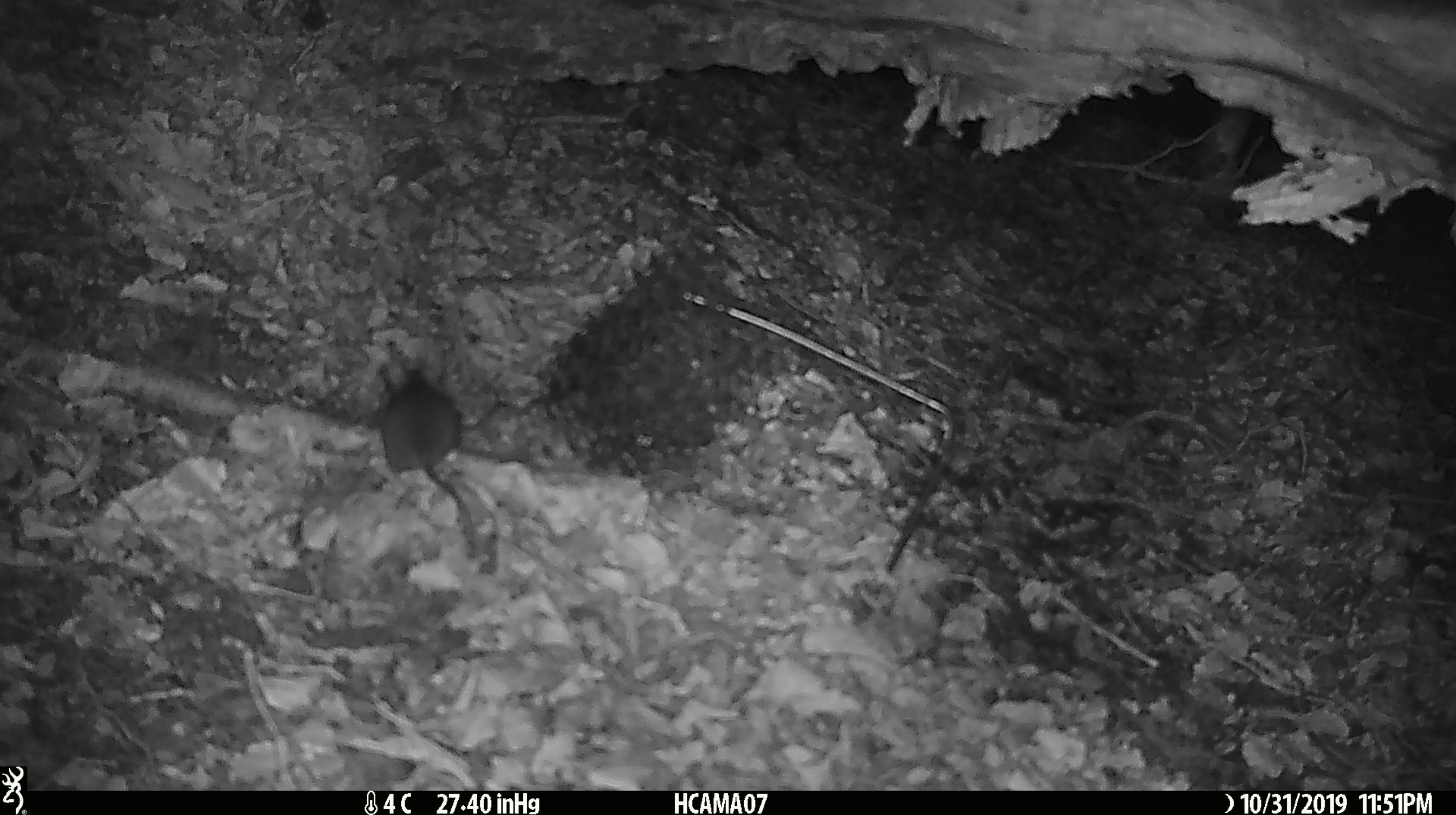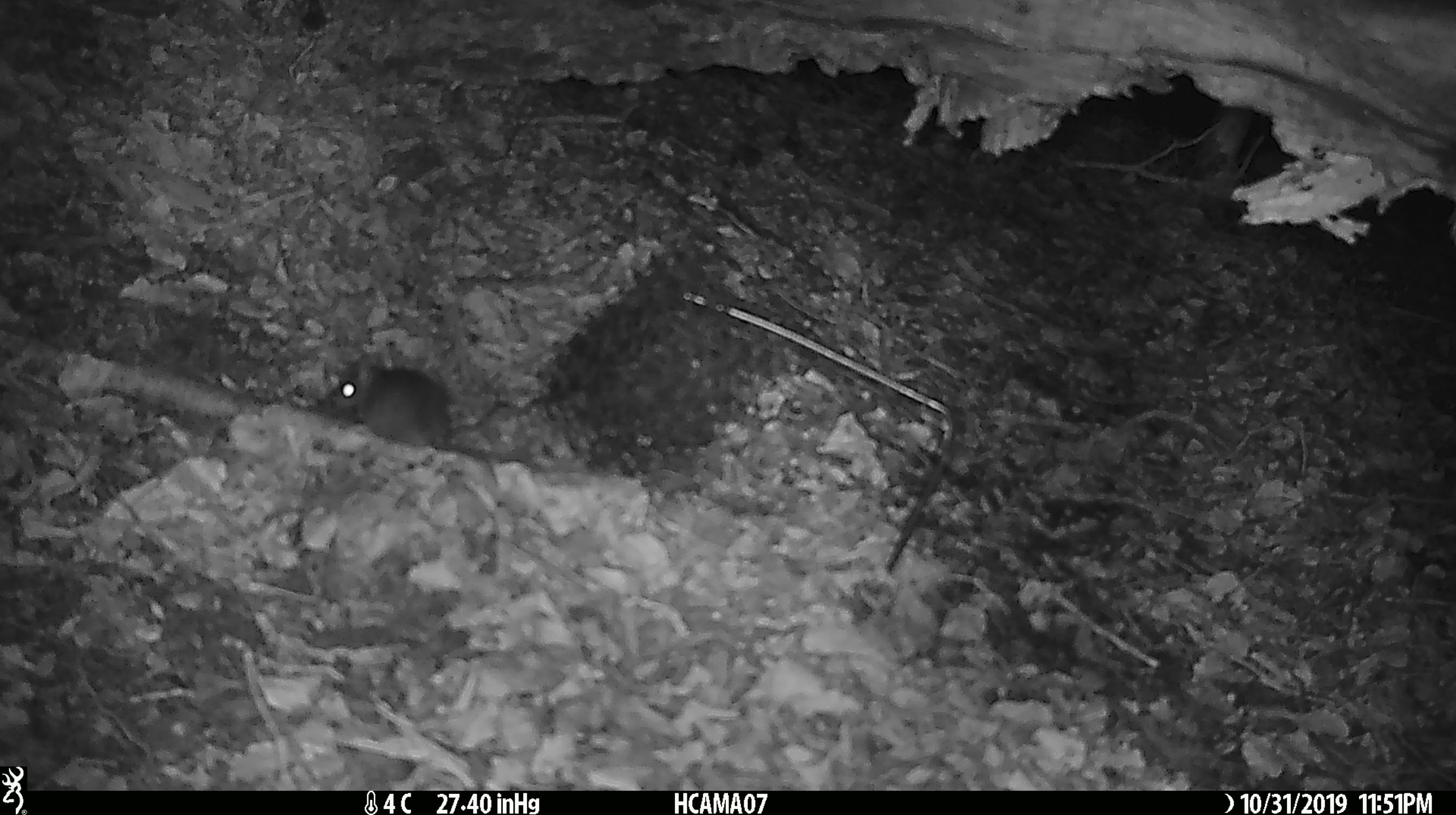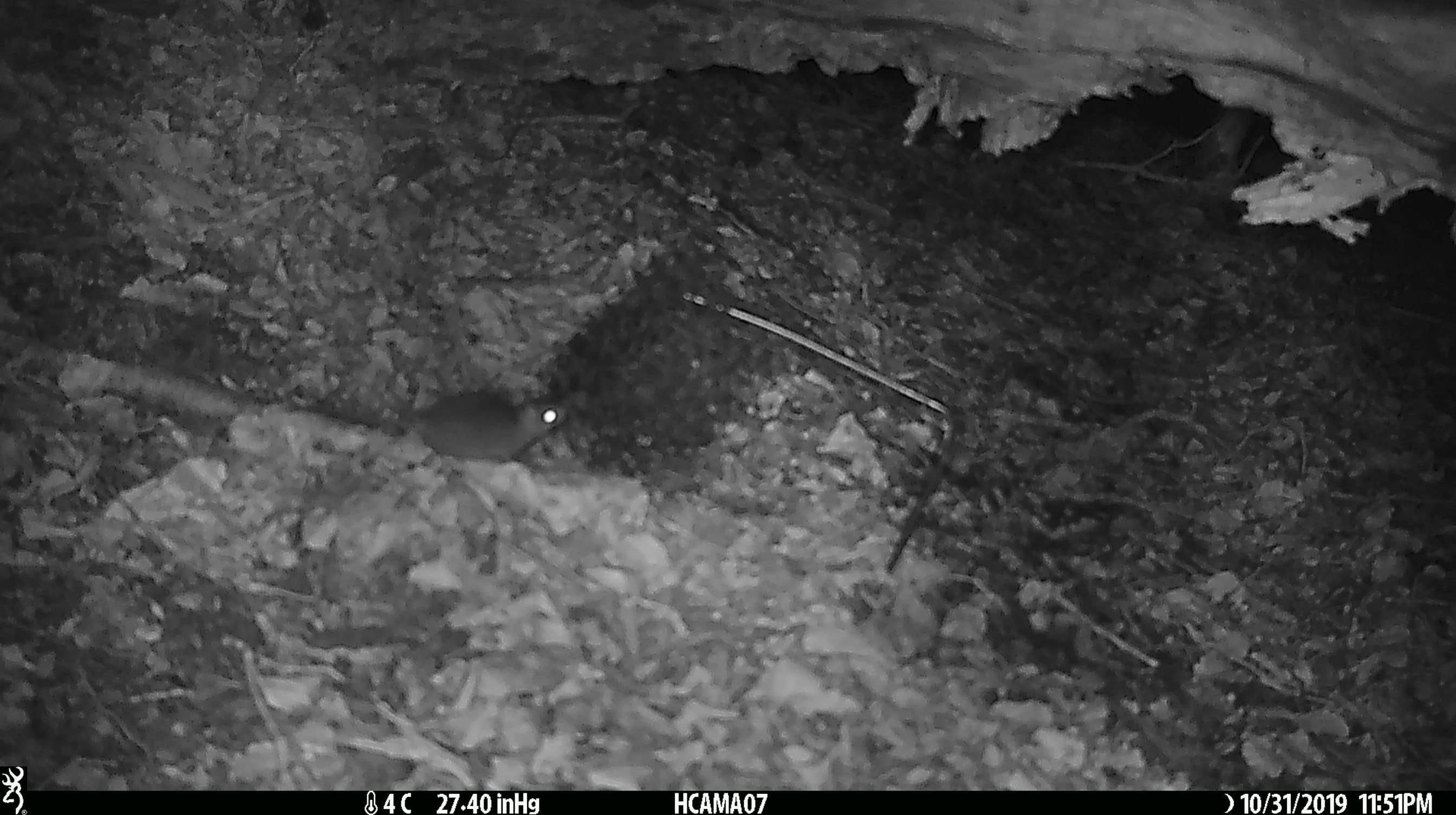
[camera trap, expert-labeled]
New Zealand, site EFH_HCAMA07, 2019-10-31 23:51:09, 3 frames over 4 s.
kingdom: Animalia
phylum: Chordata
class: Mammalia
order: Rodentia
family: Muridae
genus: Mus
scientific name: Mus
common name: mouse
Mouse (Mus).